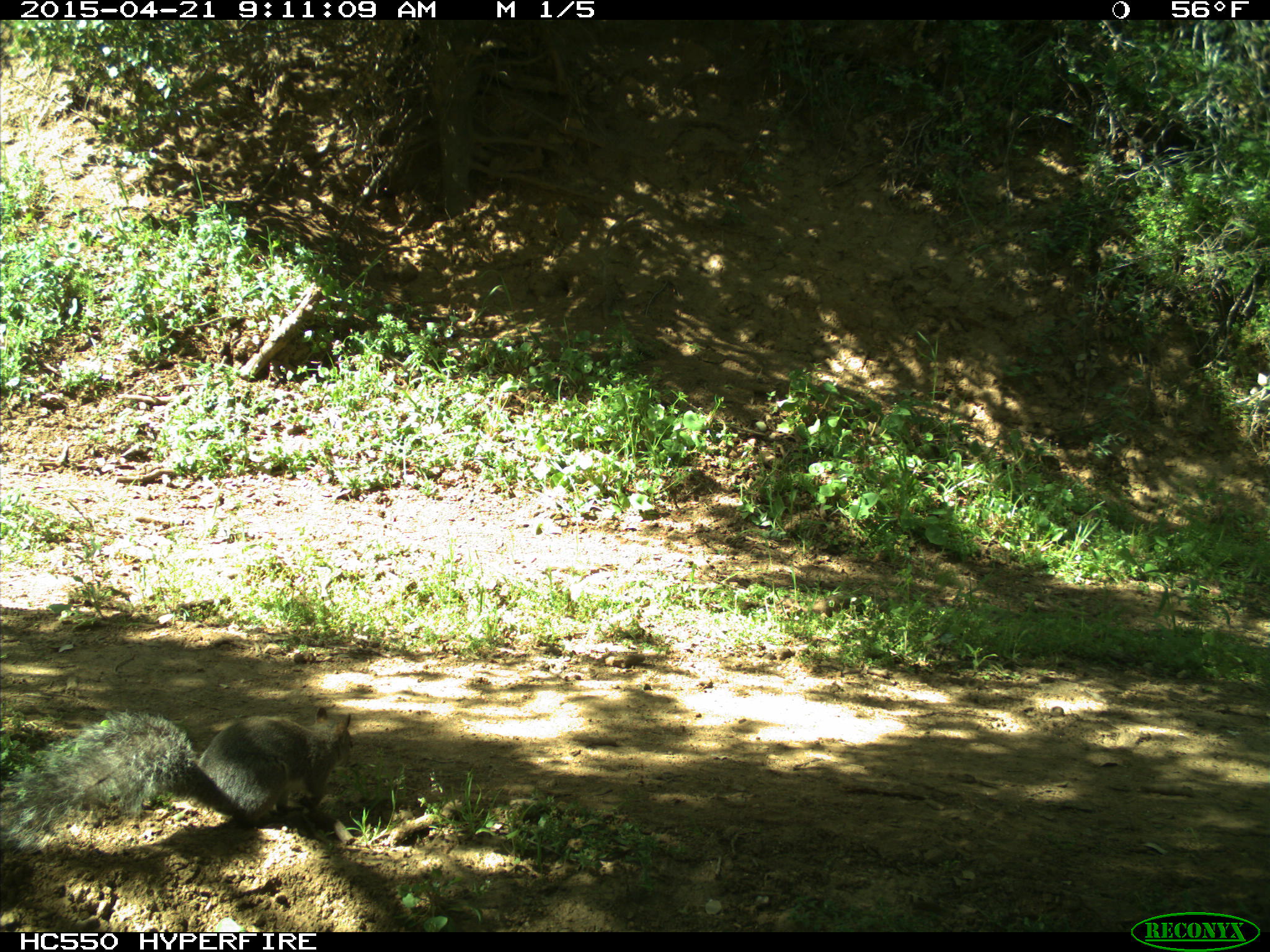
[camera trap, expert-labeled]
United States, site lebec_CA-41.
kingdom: Animalia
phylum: Chordata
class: Mammalia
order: Rodentia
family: Sciuridae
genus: Sciurus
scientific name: Sciurus carolinensis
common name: eastern gray squirrel